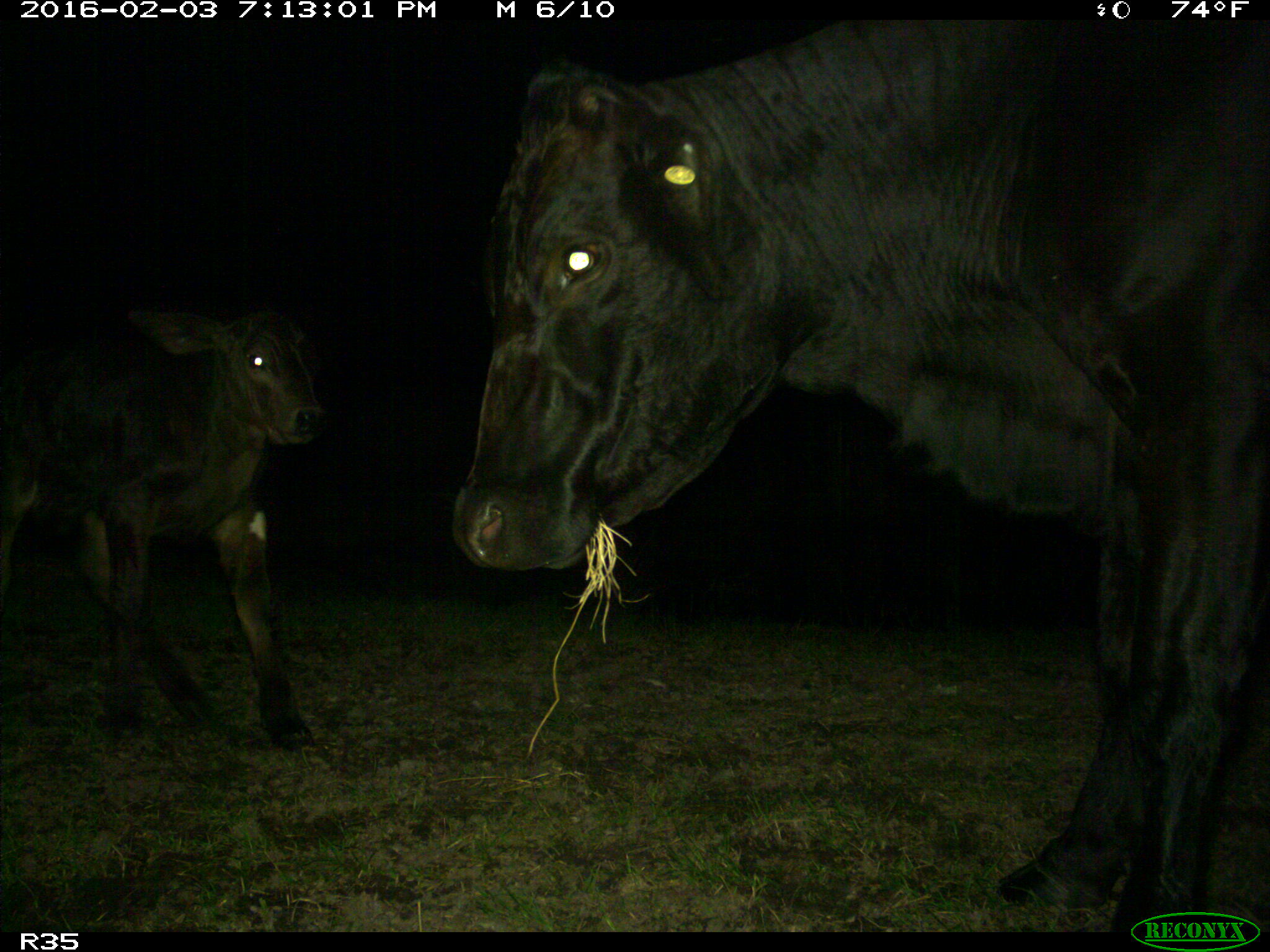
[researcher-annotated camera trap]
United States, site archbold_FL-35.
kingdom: Animalia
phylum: Chordata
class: Mammalia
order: Artiodactyla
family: Bovidae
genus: Bos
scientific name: Bos taurus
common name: domestic cow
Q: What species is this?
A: Bos taurus (domestic cow).